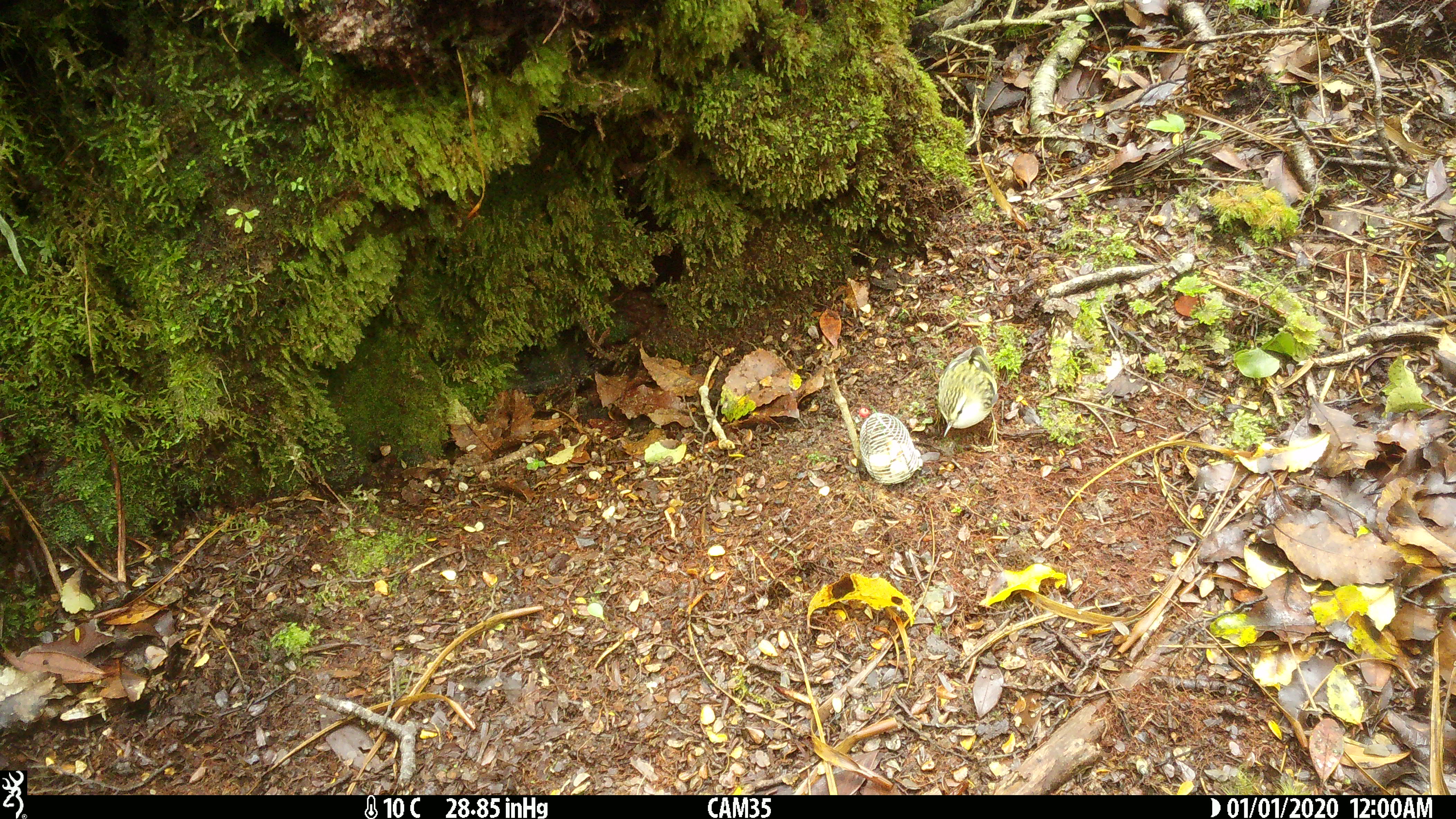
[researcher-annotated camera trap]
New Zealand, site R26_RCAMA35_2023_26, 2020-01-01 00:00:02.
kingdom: Animalia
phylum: Chordata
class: Aves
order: Passeriformes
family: Acanthisittidae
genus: Acanthisitta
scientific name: Acanthisitta chloris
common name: rifleman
Rifleman (Acanthisitta chloris).